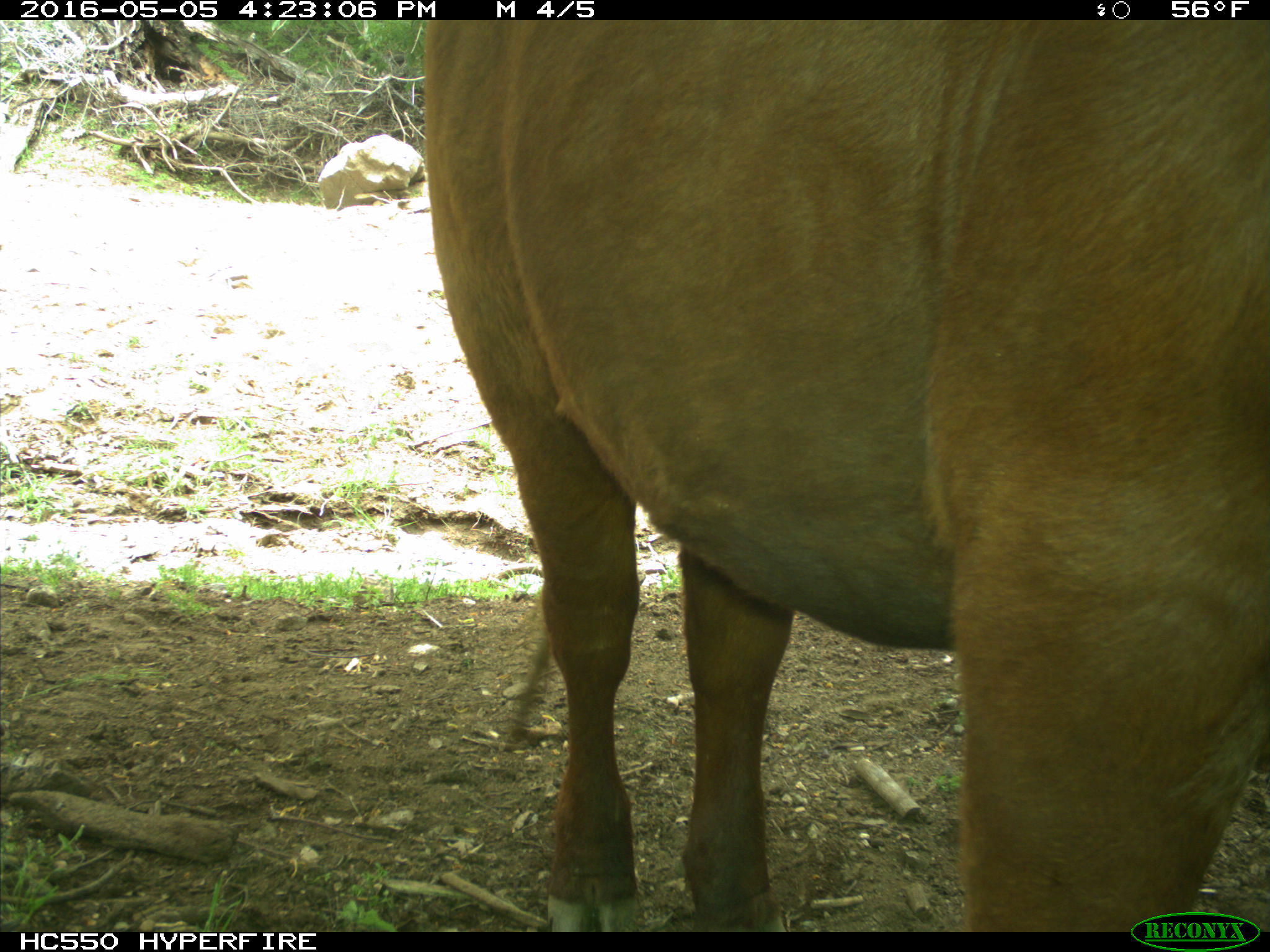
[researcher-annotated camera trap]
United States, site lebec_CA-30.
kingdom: Animalia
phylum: Chordata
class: Mammalia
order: Artiodactyla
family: Bovidae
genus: Bos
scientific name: Bos taurus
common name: domestic cow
Bos taurus (domestic cow).